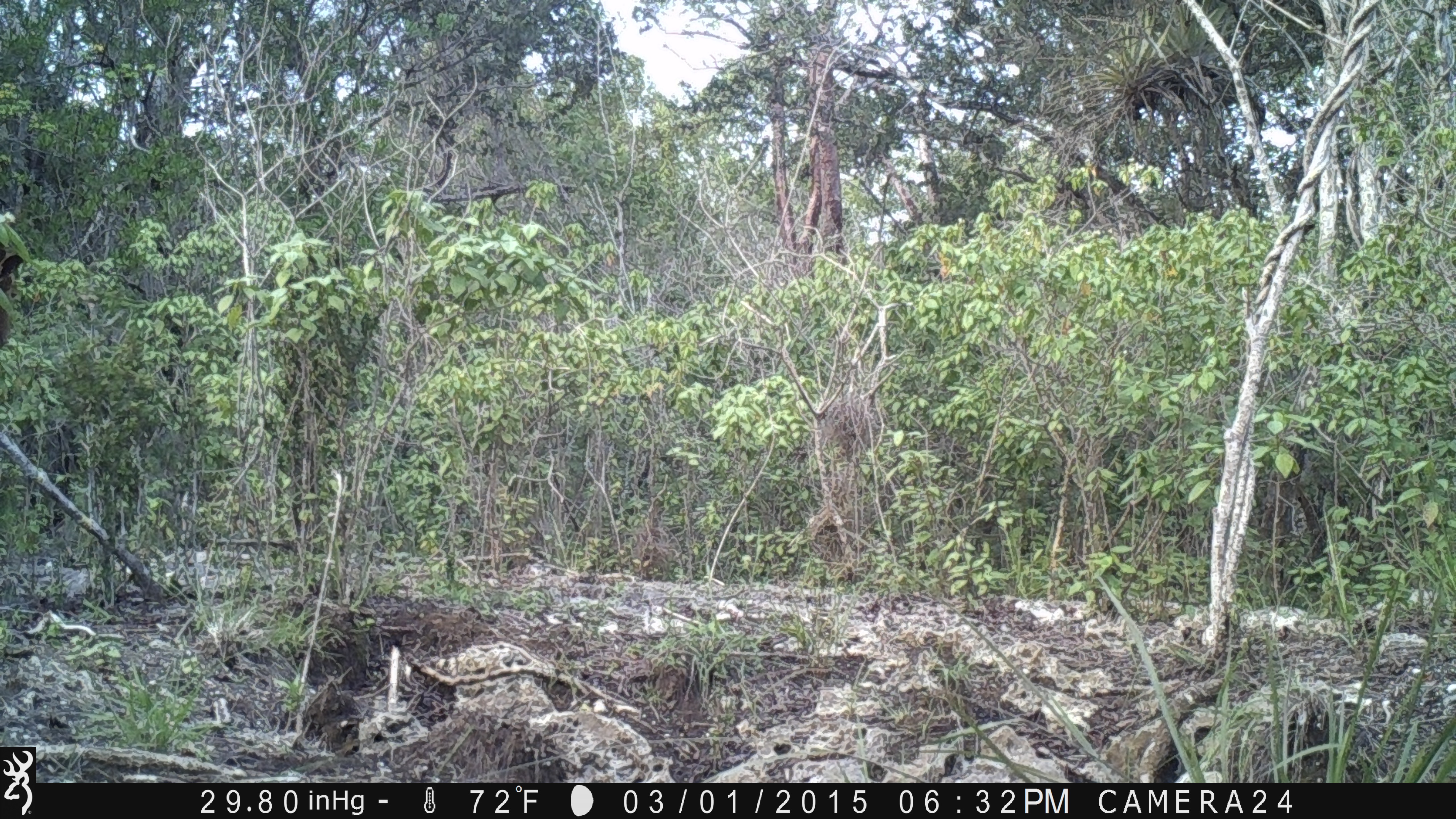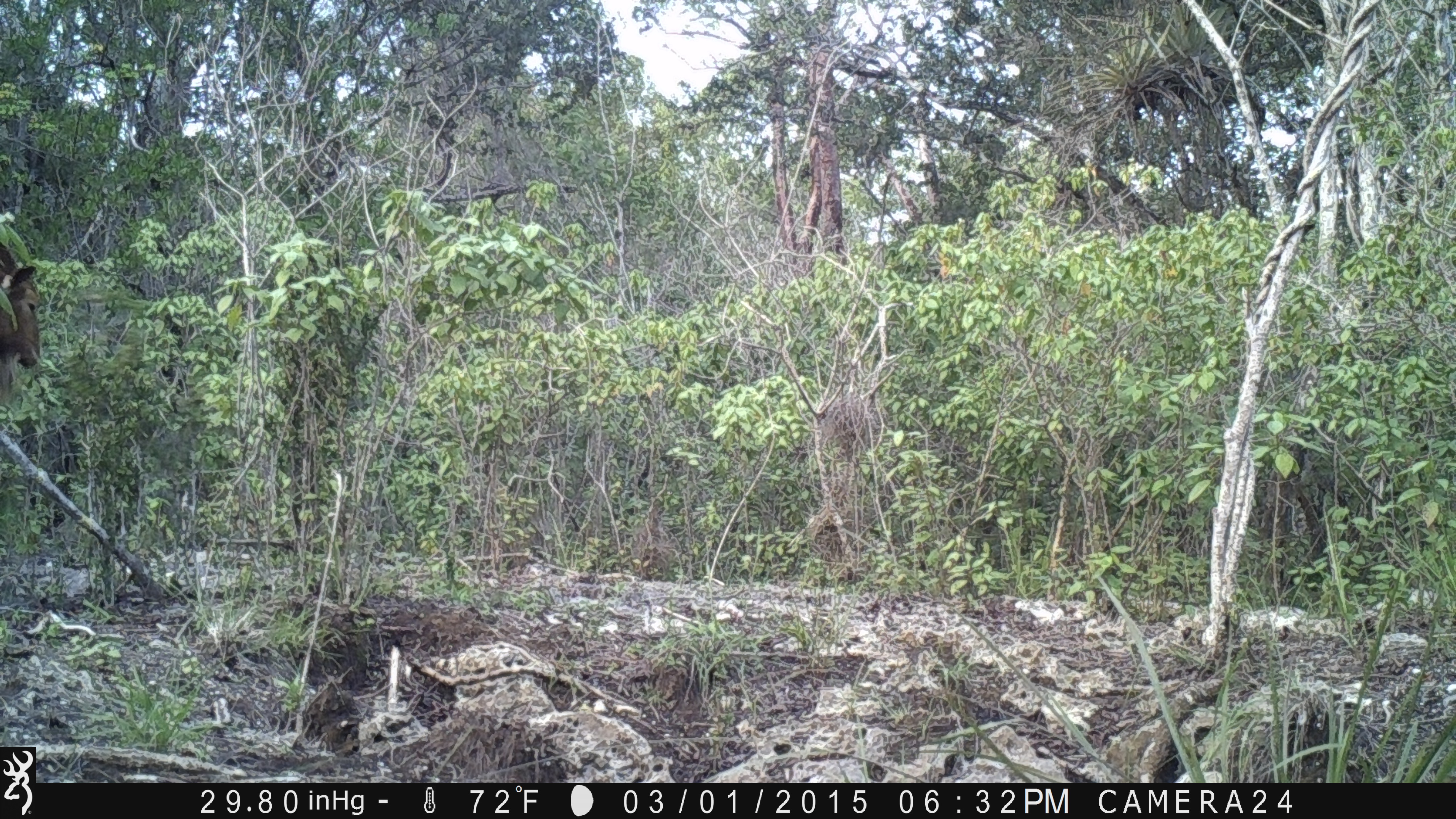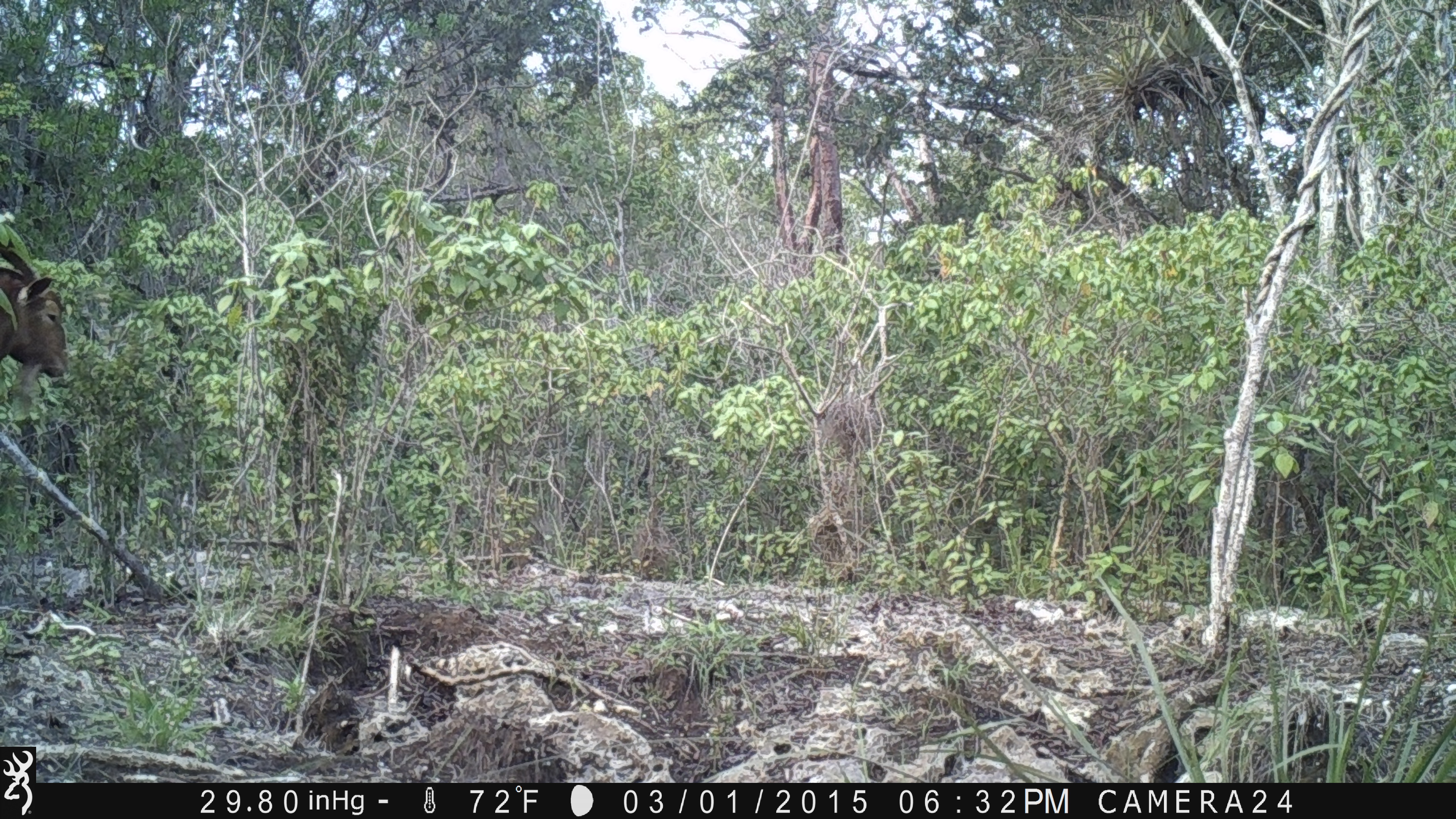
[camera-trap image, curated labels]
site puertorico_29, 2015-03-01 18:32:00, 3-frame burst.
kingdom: Animalia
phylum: Chordata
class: Mammalia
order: Artiodactyla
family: Bovidae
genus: Capra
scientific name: Capra hircus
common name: goat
Goat (Capra hircus).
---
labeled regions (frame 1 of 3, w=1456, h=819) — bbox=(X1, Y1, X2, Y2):
unknown: bbox=(0, 227, 35, 355)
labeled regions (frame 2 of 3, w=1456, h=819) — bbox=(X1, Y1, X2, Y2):
unknown: bbox=(0, 251, 42, 385)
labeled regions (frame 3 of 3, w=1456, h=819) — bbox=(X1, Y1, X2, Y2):
goat: bbox=(0, 222, 71, 395)